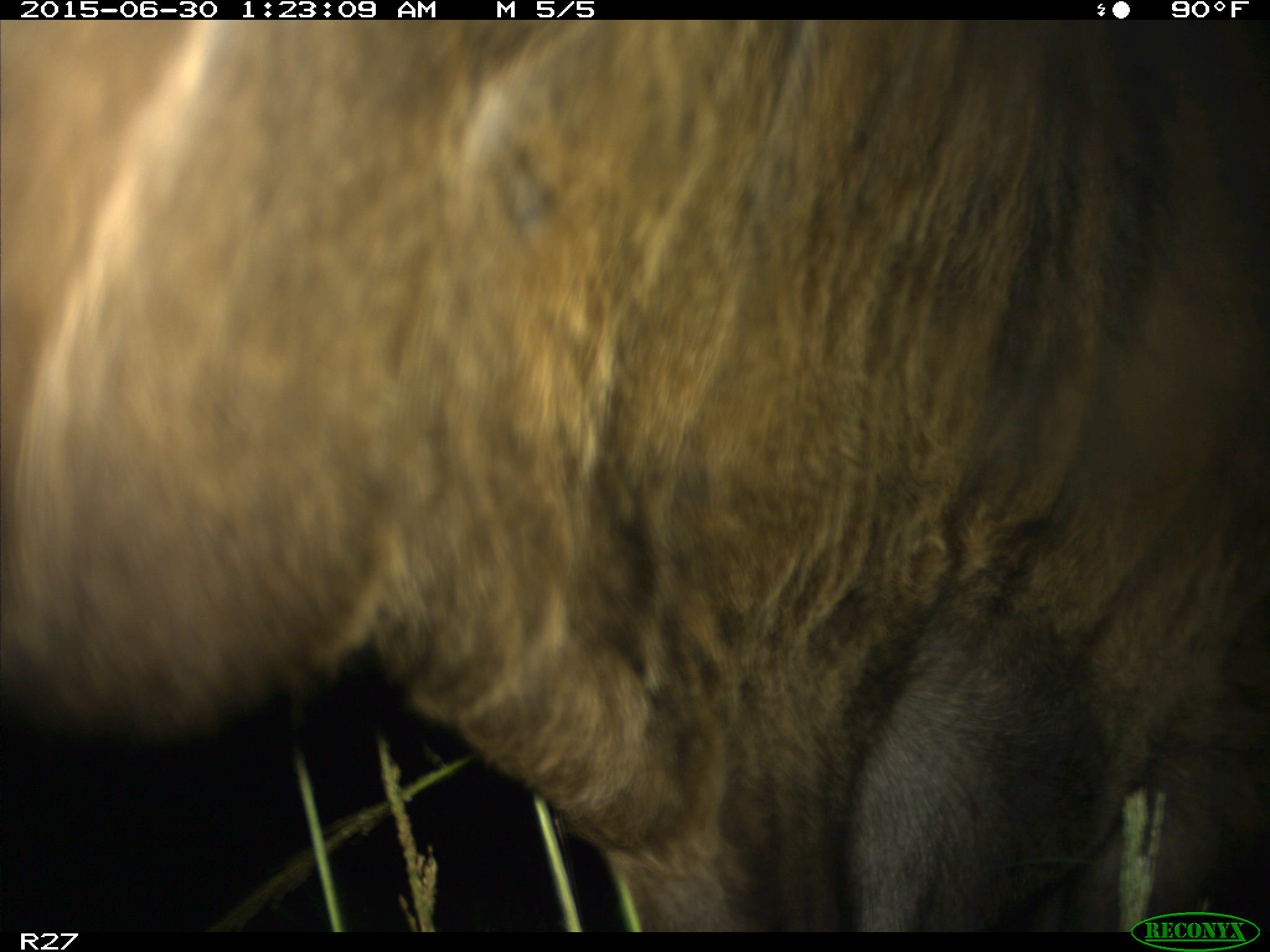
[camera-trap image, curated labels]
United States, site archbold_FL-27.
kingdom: Animalia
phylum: Chordata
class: Mammalia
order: Artiodactyla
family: Bovidae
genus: Bos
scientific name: Bos taurus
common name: domestic cow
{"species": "Bos taurus (domestic cow)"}